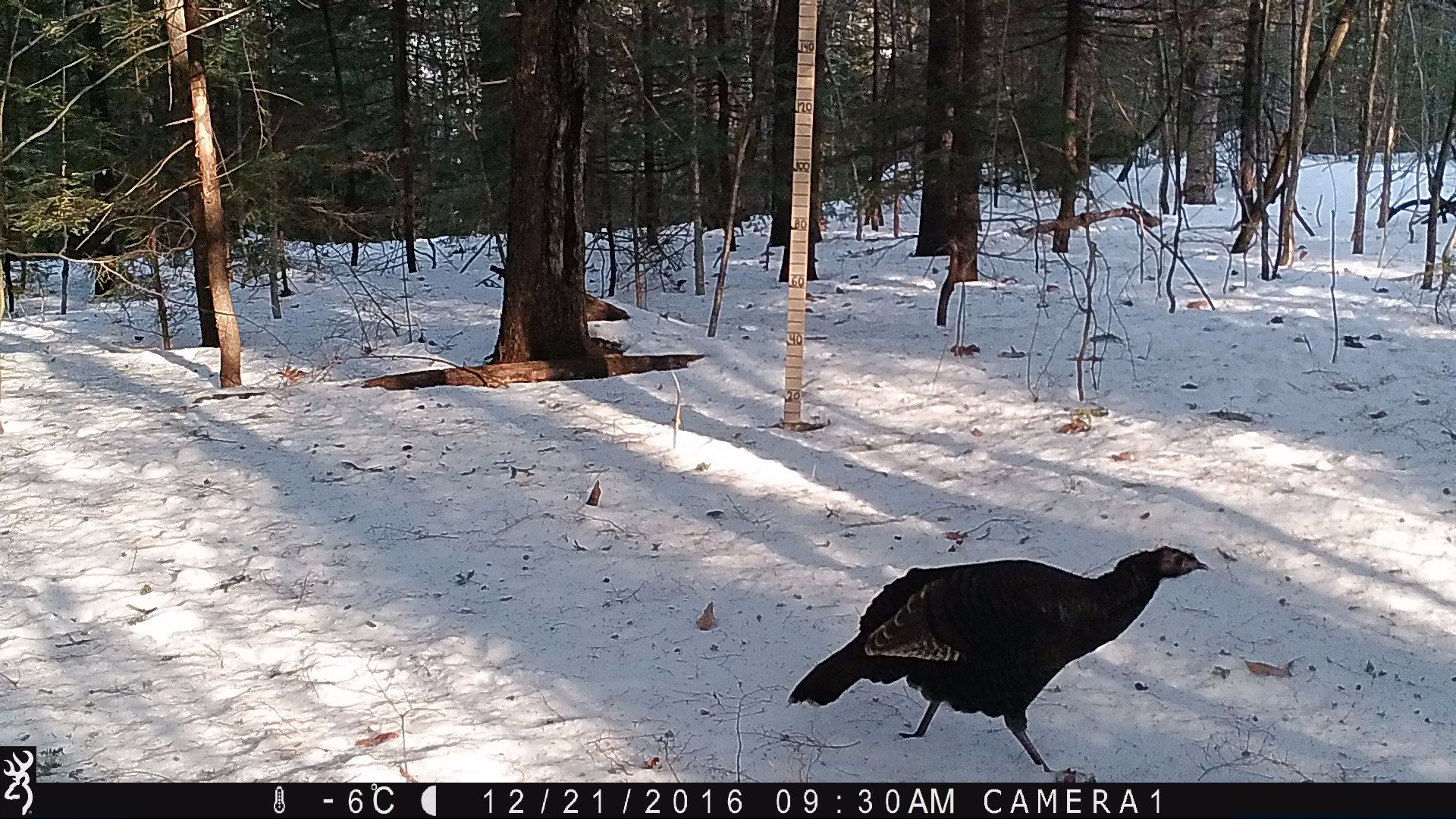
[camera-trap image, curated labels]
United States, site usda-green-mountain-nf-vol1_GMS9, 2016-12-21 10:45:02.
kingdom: Animalia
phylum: Chordata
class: Aves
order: Galliformes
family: Phasianidae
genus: Meleagris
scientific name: Meleagris gallopavo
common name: wild turkey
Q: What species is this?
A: Wild turkey (Meleagris gallopavo).